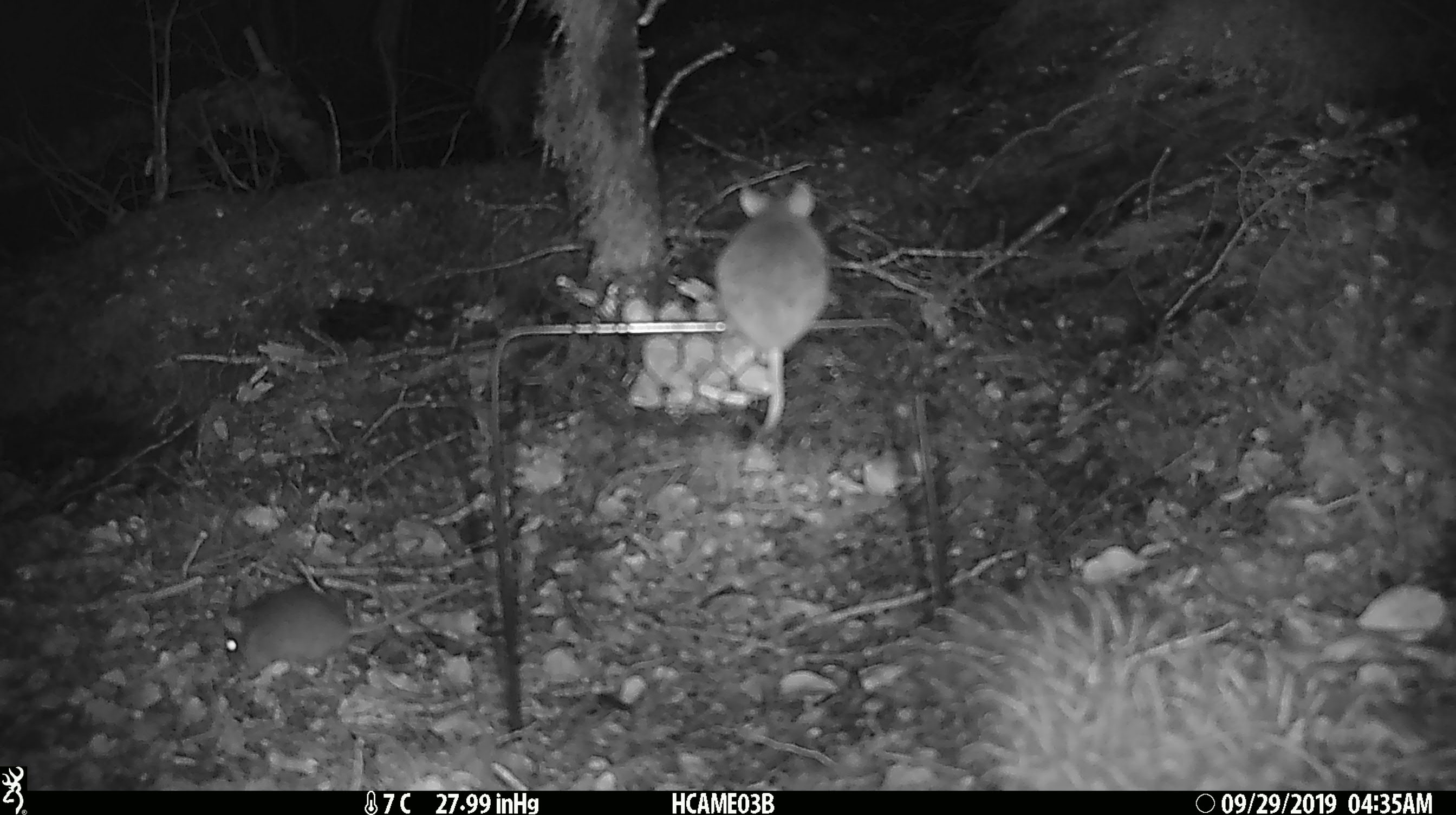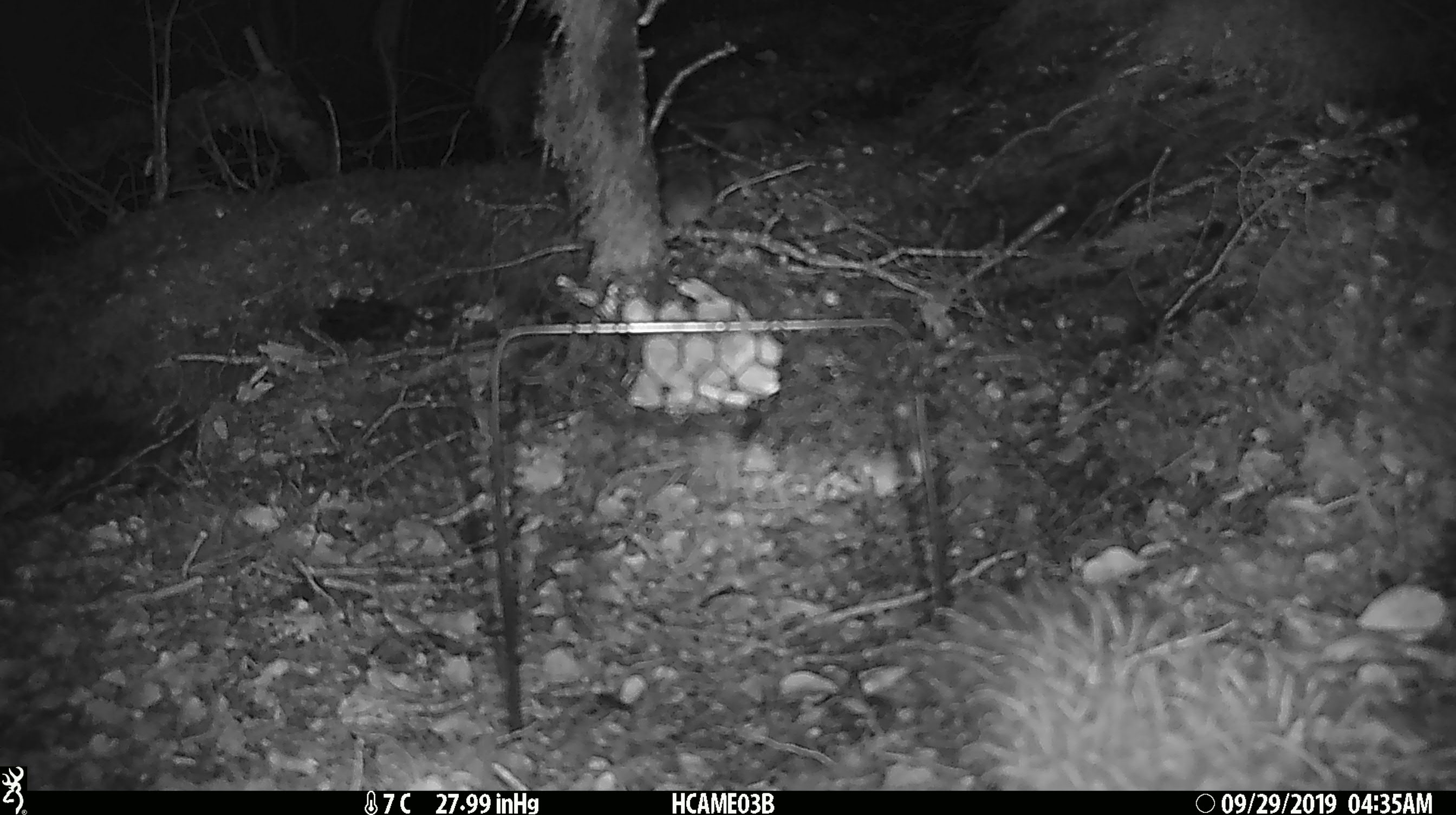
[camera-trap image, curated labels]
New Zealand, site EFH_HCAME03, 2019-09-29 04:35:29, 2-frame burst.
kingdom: Animalia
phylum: Chordata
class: Mammalia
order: Rodentia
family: Muridae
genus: Mus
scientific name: Mus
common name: mouse